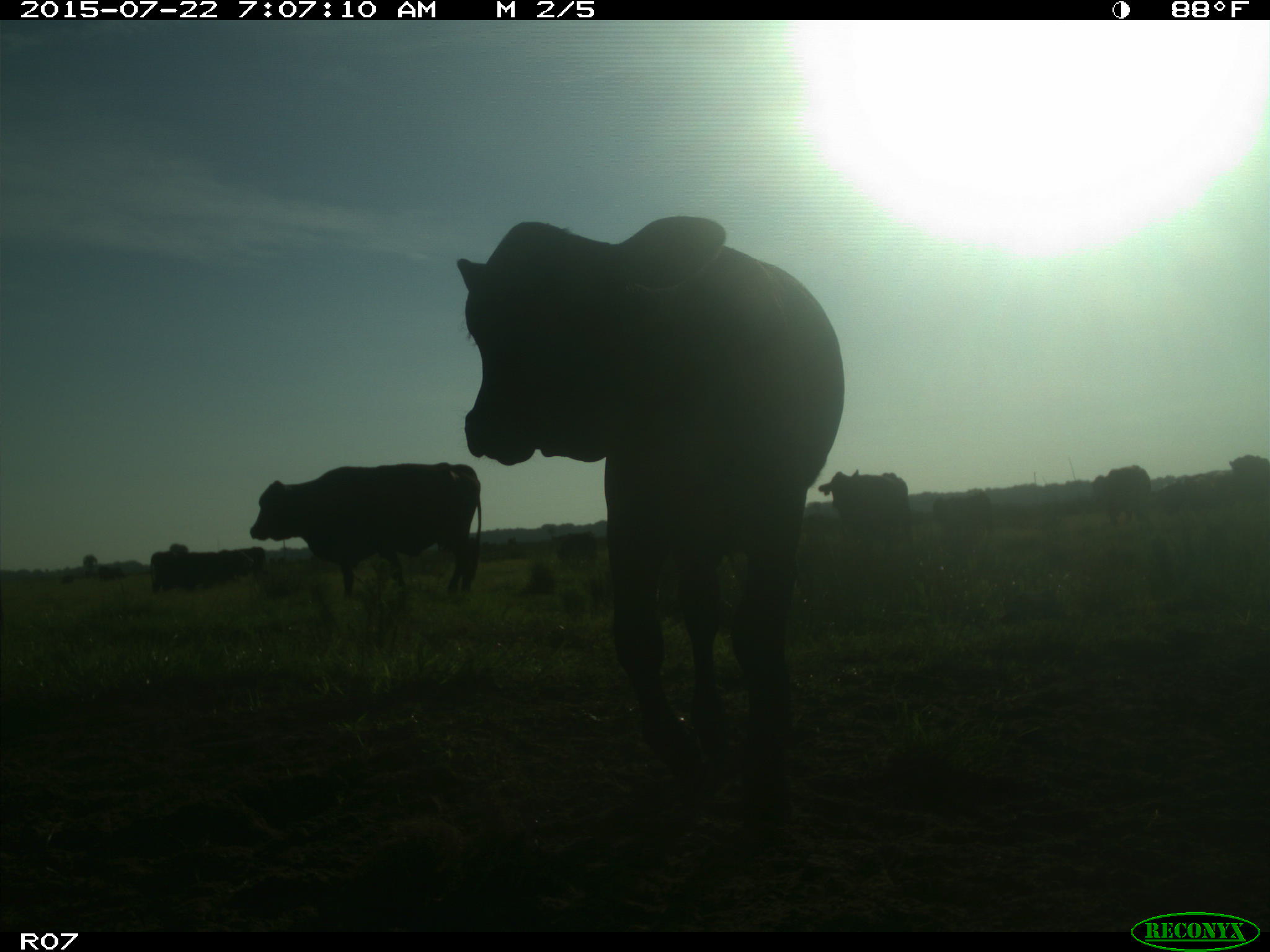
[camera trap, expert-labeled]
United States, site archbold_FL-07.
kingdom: Animalia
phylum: Chordata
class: Mammalia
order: Artiodactyla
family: Cervidae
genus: Odocoileus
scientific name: Odocoileus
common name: deer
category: unidentified deer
Unidentified deer (deer) (Odocoileus).